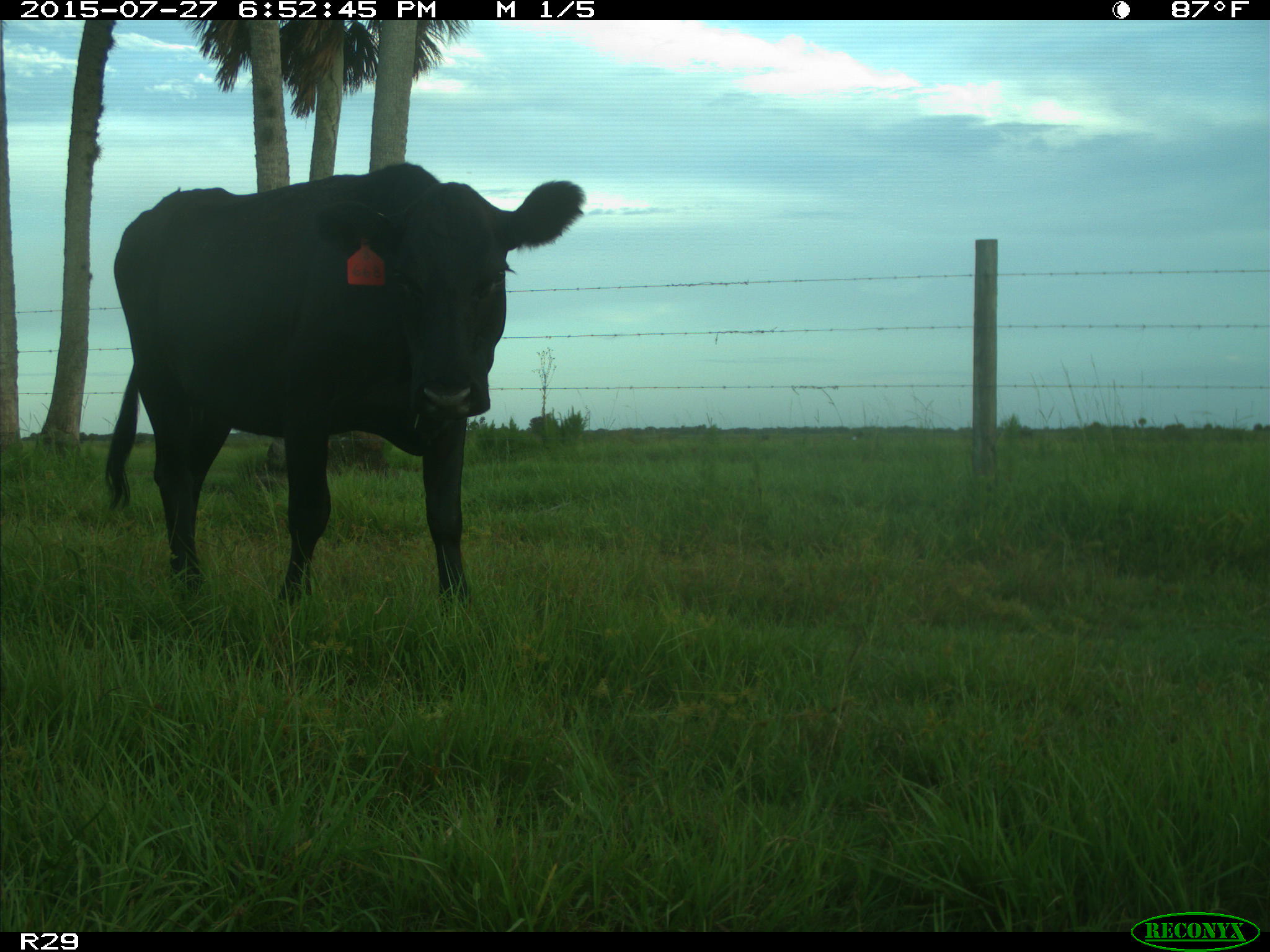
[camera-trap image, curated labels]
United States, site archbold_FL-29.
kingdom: Animalia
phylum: Chordata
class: Mammalia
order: Artiodactyla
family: Bovidae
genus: Bos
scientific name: Bos taurus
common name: domestic cow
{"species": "Bos taurus (domestic cow)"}